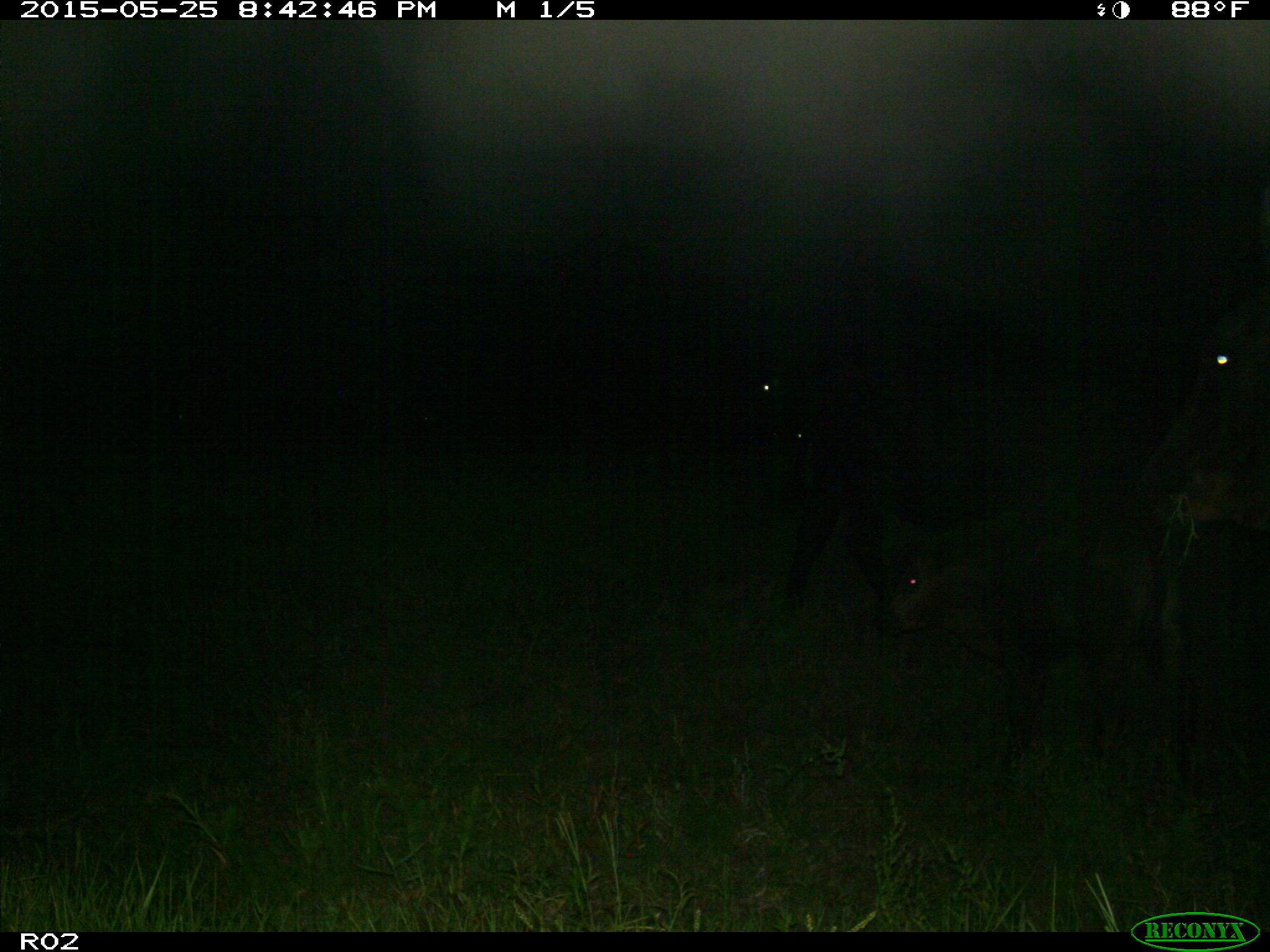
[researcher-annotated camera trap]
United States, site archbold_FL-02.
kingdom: Animalia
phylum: Chordata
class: Mammalia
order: Artiodactyla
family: Bovidae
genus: Bos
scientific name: Bos taurus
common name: domestic cow